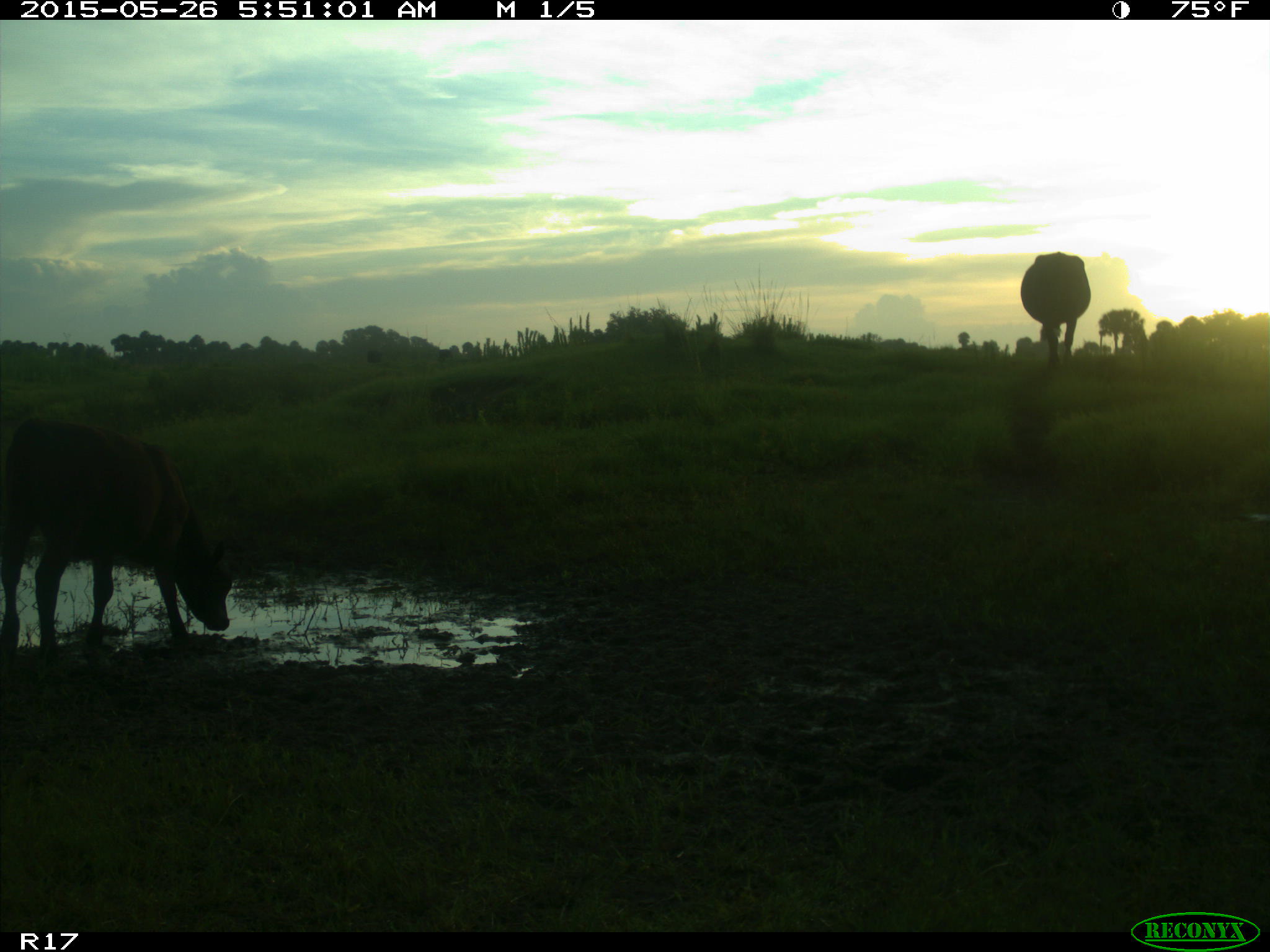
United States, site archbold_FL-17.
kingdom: Animalia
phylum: Chordata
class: Mammalia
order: Artiodactyla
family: Bovidae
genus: Bos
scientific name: Bos taurus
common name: domestic cow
Bos taurus (domestic cow).